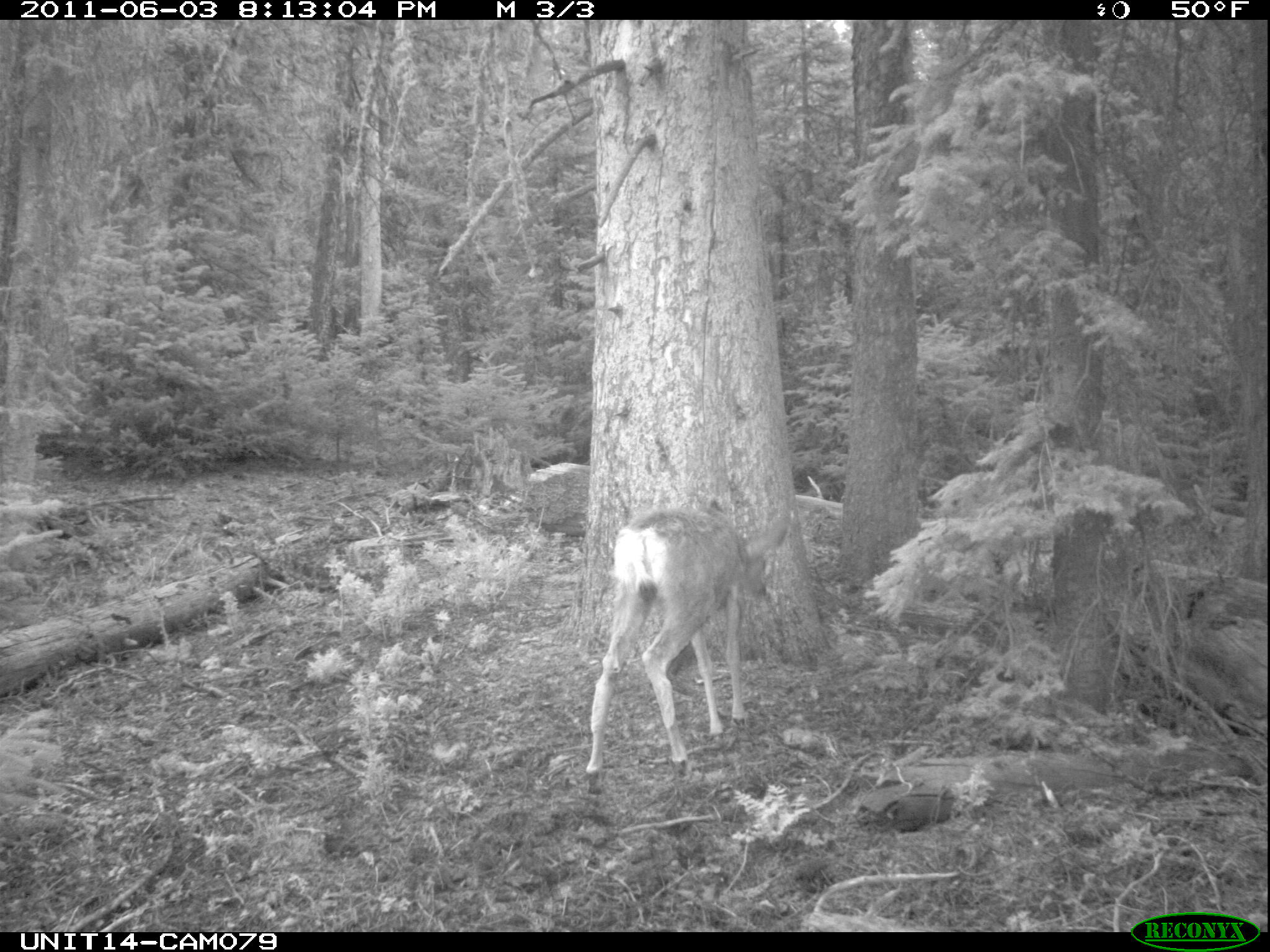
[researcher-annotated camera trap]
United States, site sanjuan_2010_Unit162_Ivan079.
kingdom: Animalia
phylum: Chordata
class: Mammalia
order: Artiodactyla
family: Cervidae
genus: Odocoileus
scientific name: Odocoileus hemionus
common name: mule deer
Odocoileus hemionus (mule deer).